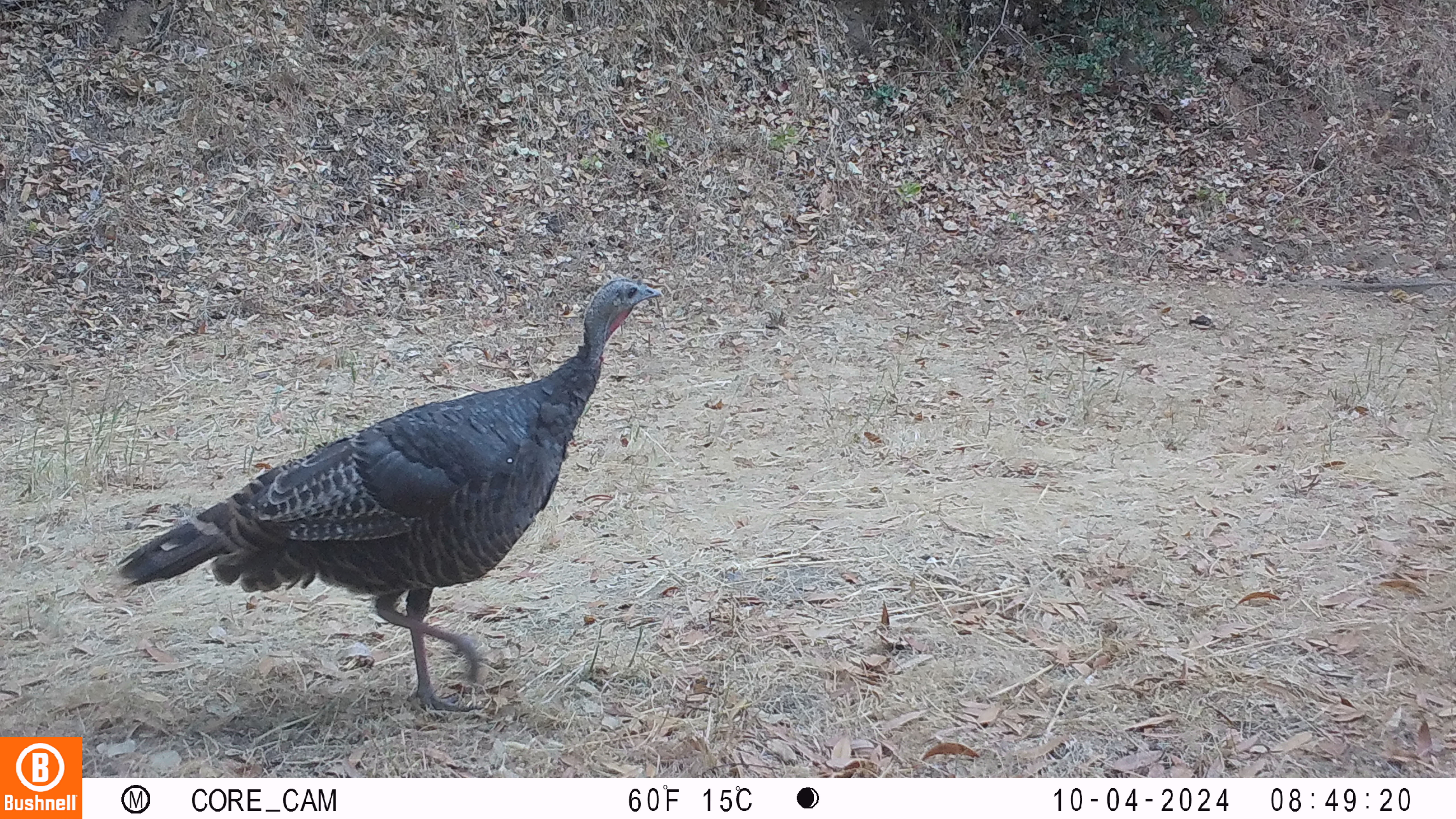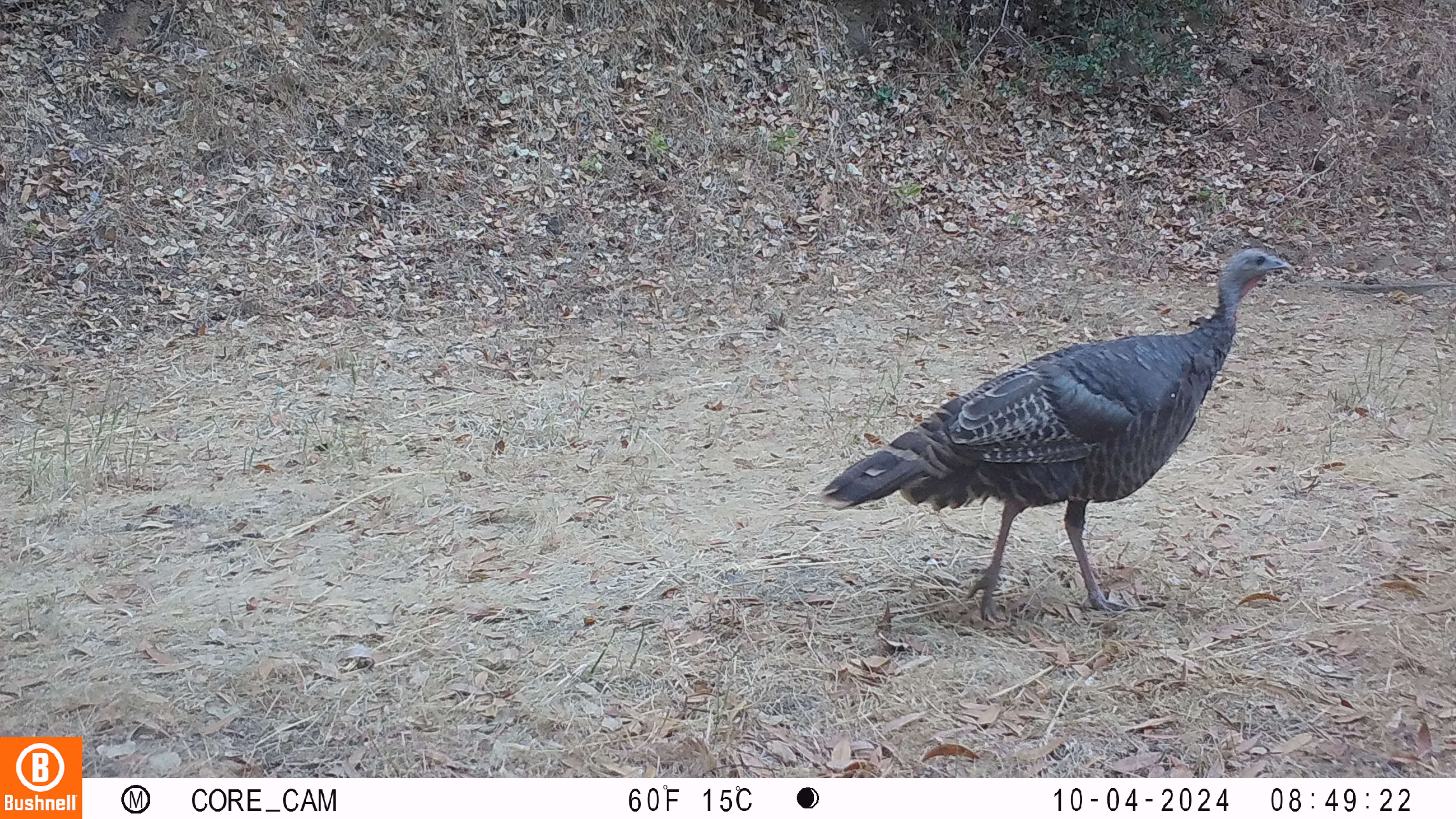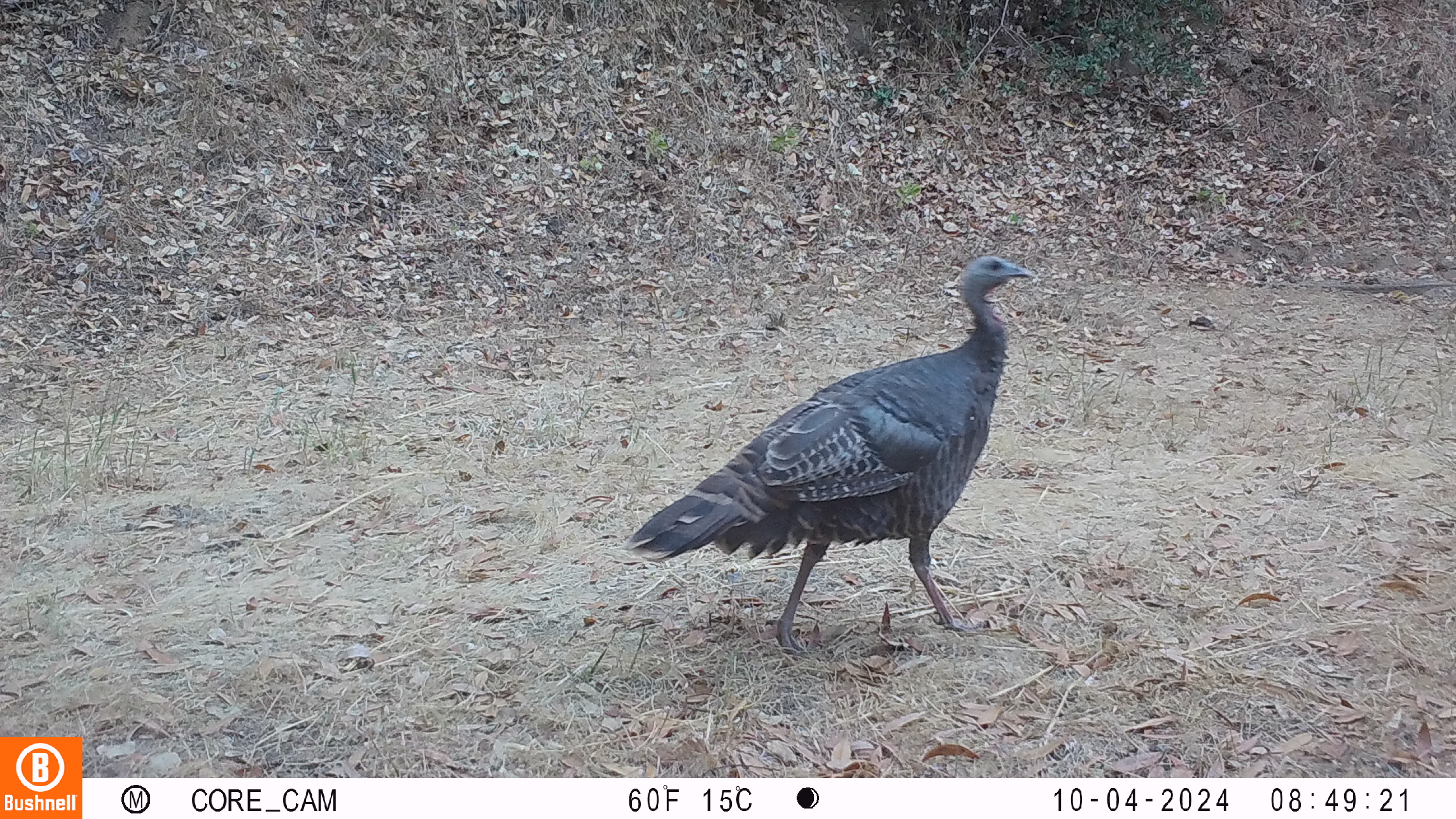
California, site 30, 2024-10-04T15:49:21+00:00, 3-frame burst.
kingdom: Animalia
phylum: Chordata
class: Aves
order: Galliformes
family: Phasianidae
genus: Meleagris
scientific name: Meleagris gallopavo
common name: turkey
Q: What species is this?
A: Turkey (Meleagris gallopavo).